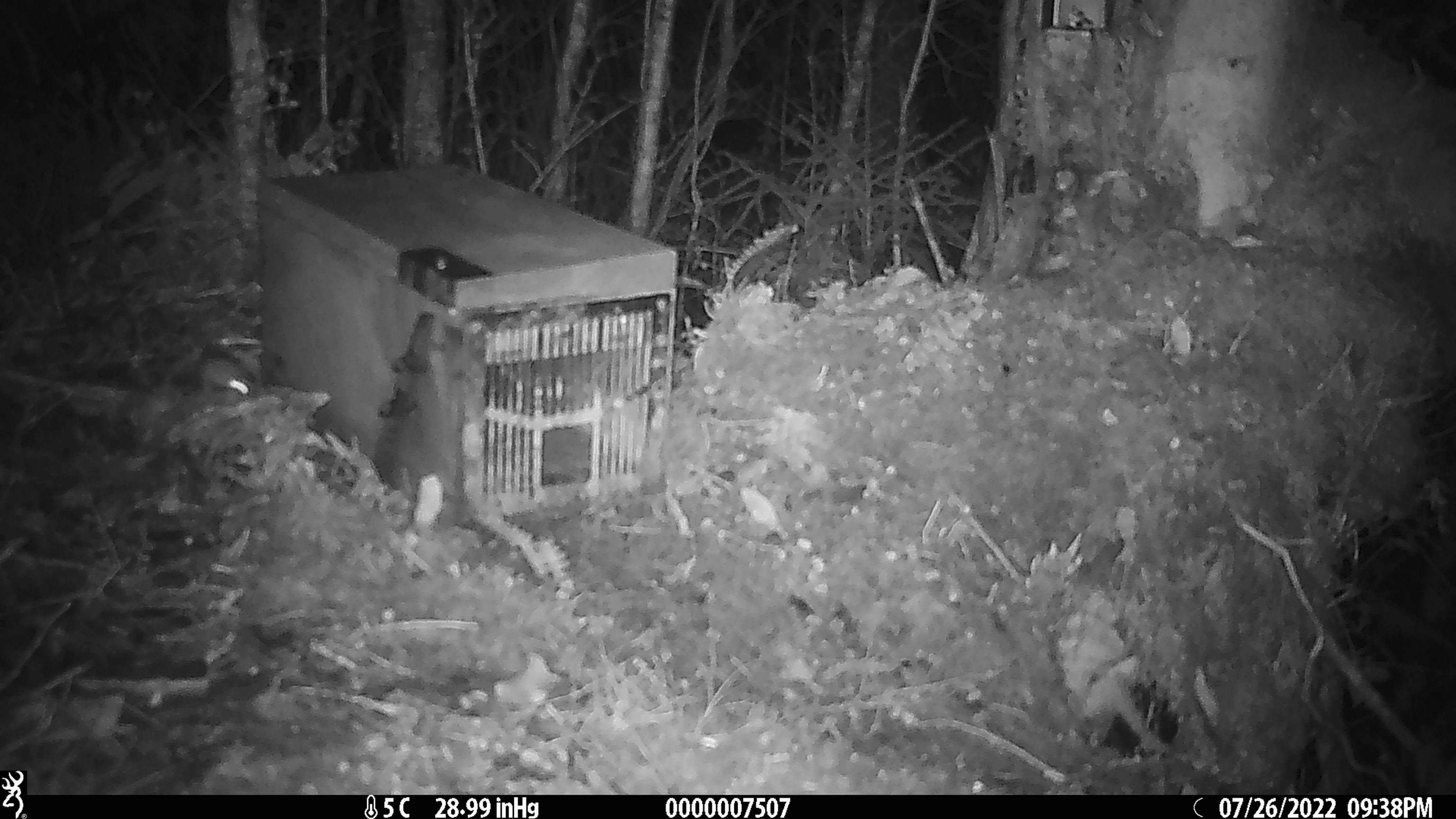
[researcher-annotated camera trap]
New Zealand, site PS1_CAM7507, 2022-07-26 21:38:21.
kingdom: Animalia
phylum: Chordata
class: Mammalia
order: Rodentia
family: Muridae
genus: Mus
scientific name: Mus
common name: mouse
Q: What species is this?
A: Mouse (Mus).